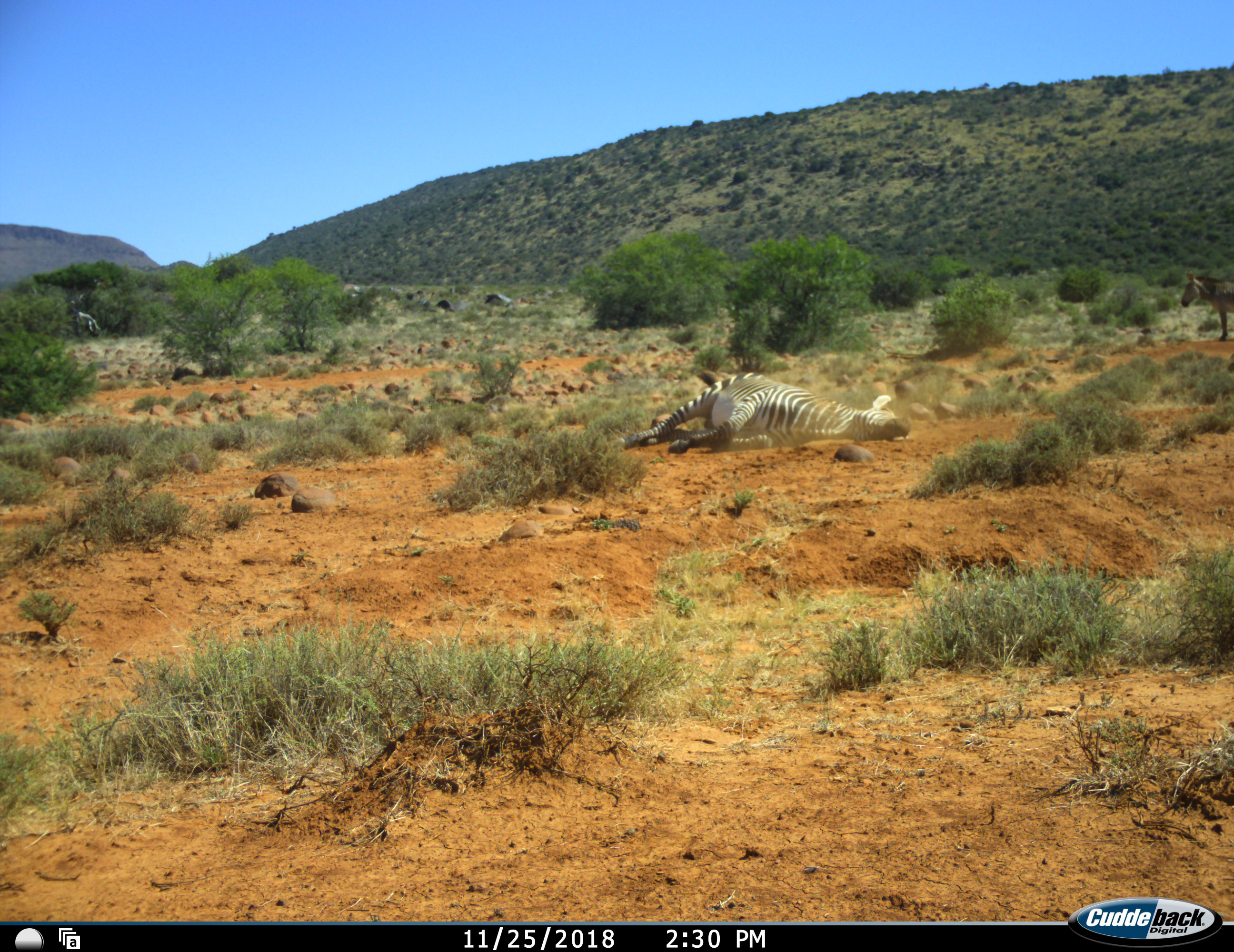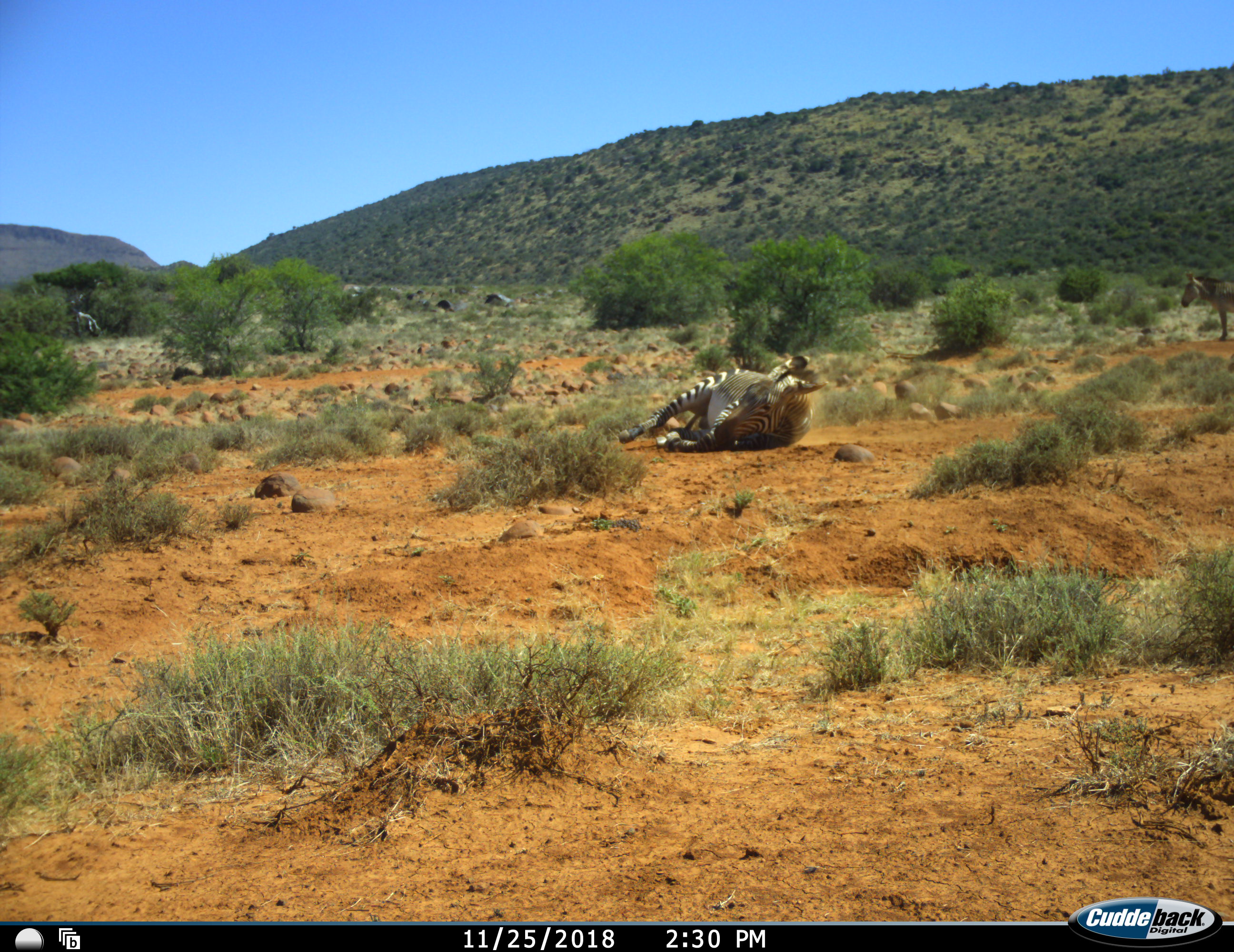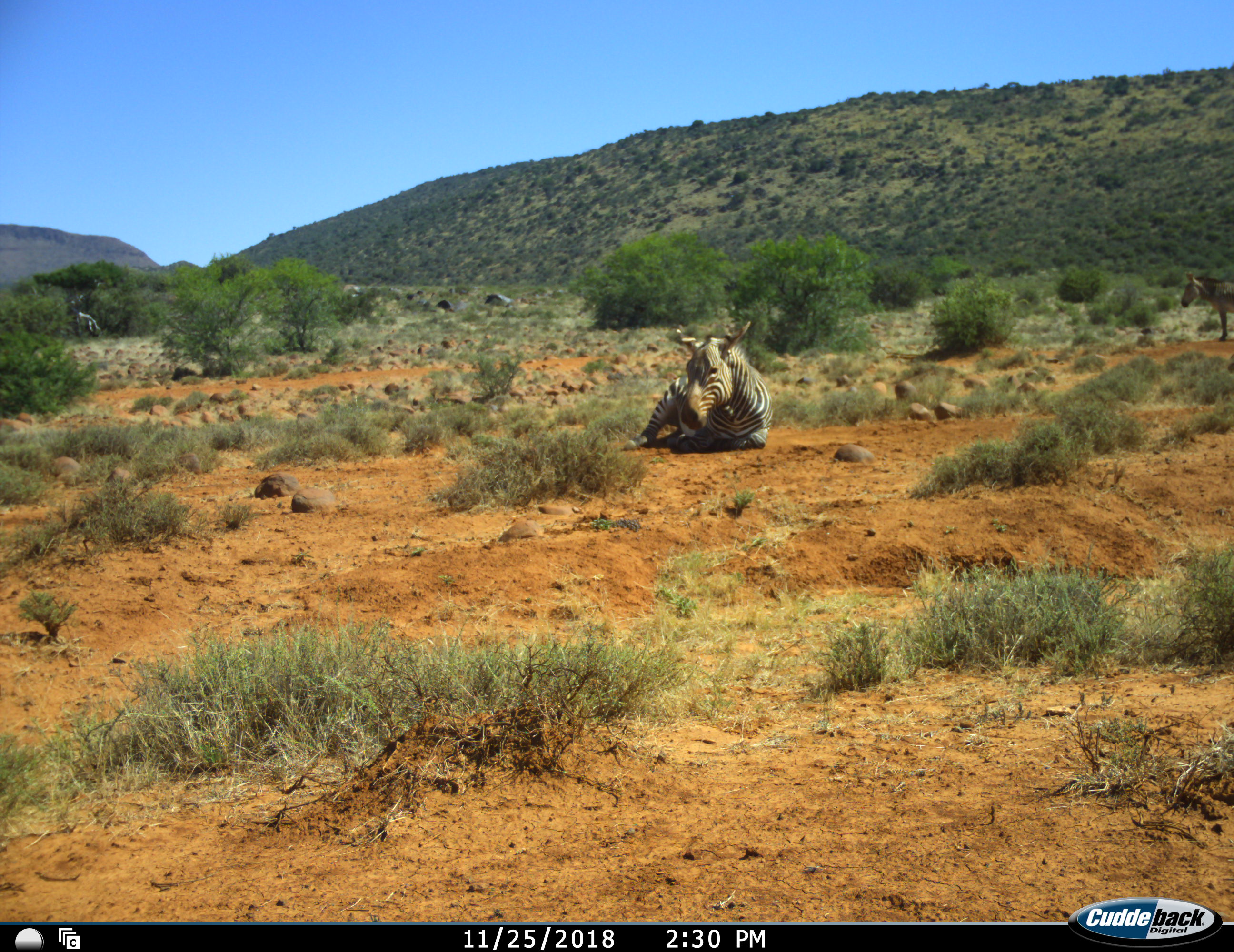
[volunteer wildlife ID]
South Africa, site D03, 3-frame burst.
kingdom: Animalia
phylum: Chordata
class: Mammalia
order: Perissodactyla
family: Equidae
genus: Equus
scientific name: Equus zebra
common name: mountain zebra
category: zebramountain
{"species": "zebramountain (mountain zebra) (Equus zebra)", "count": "1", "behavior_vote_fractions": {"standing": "10%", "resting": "60%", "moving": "50%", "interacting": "10%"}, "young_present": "0%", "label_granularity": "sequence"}